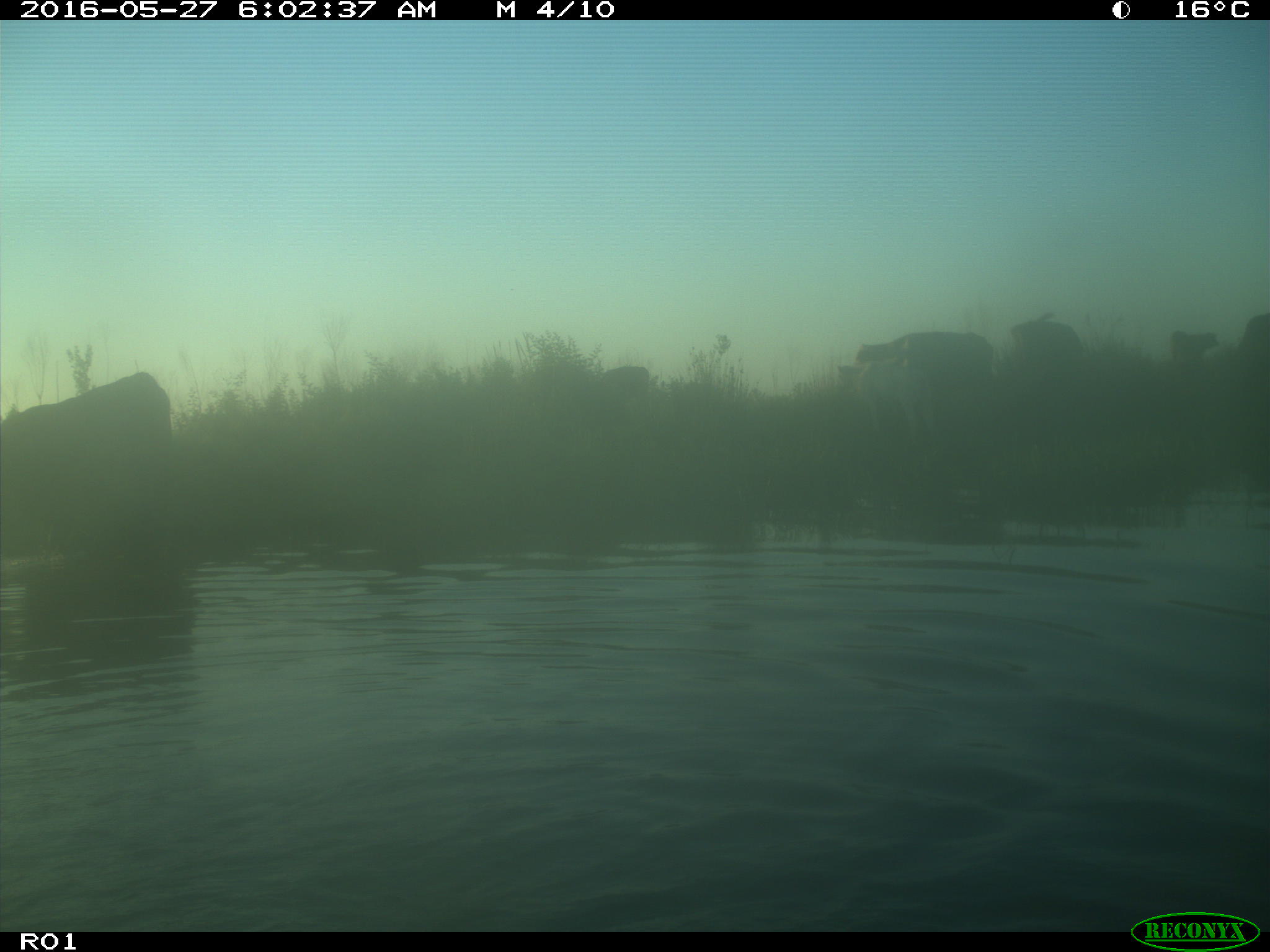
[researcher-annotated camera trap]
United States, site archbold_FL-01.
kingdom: Animalia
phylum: Chordata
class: Mammalia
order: Artiodactyla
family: Bovidae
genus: Bos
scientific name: Bos taurus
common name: domestic cow